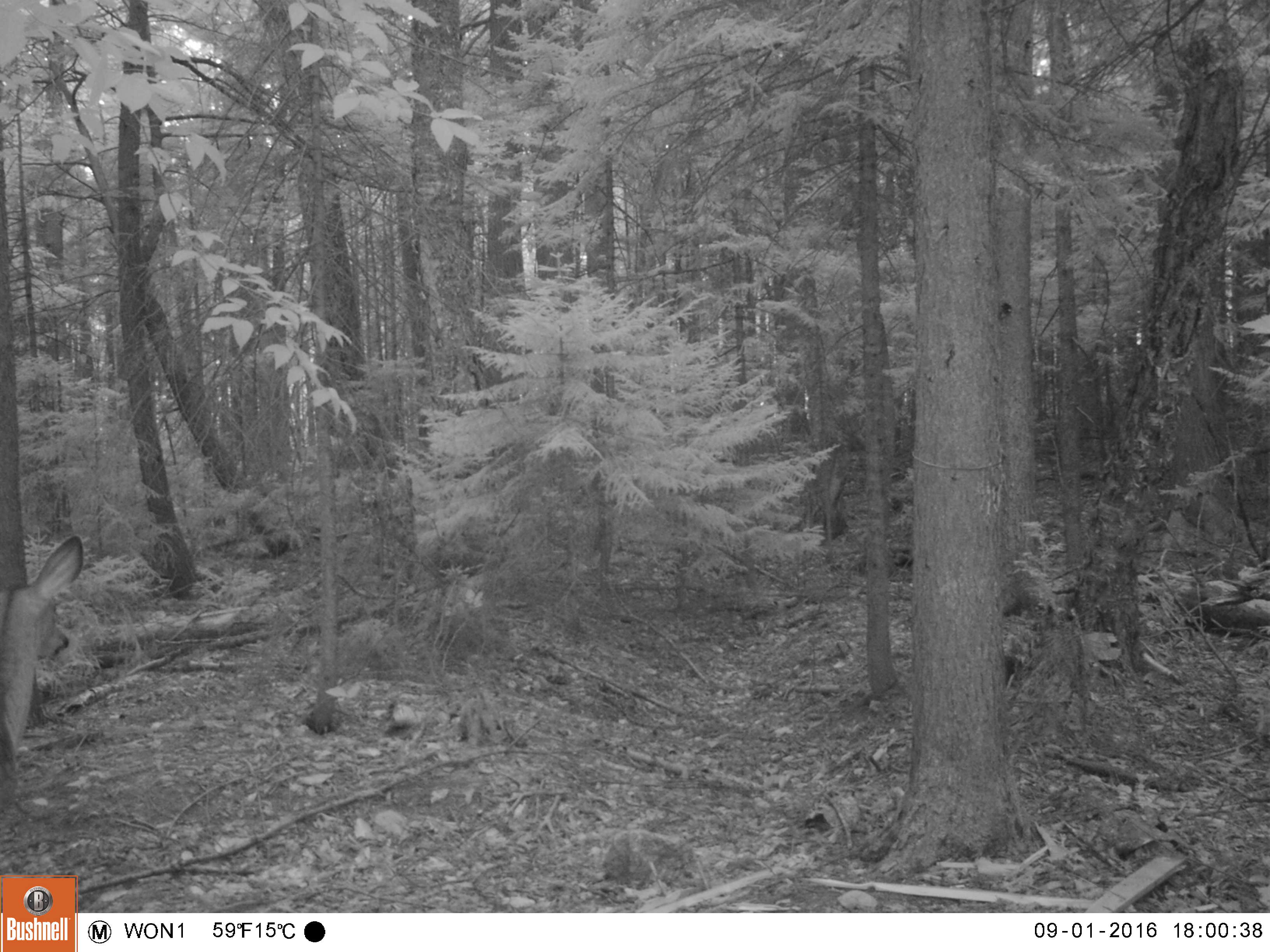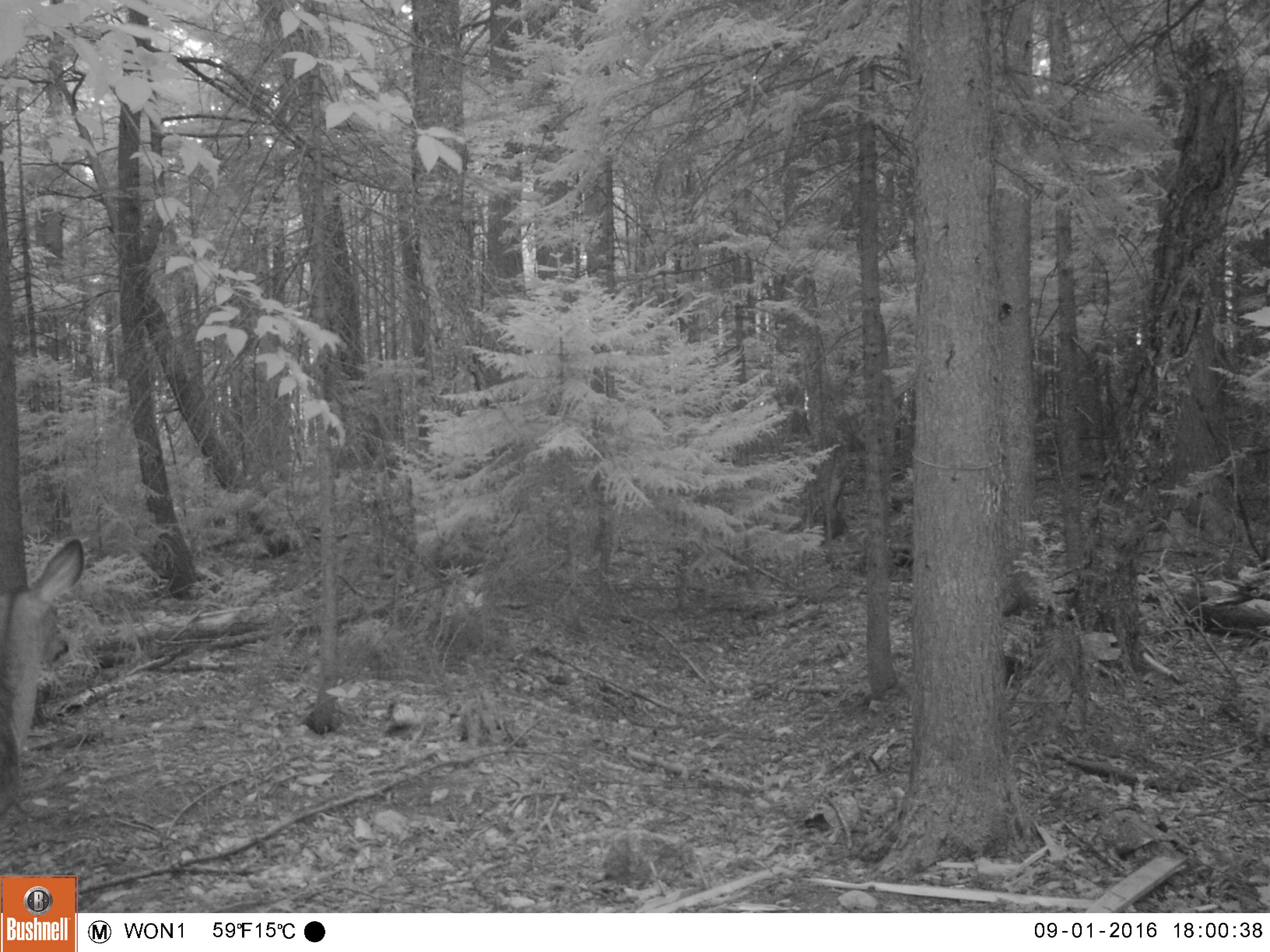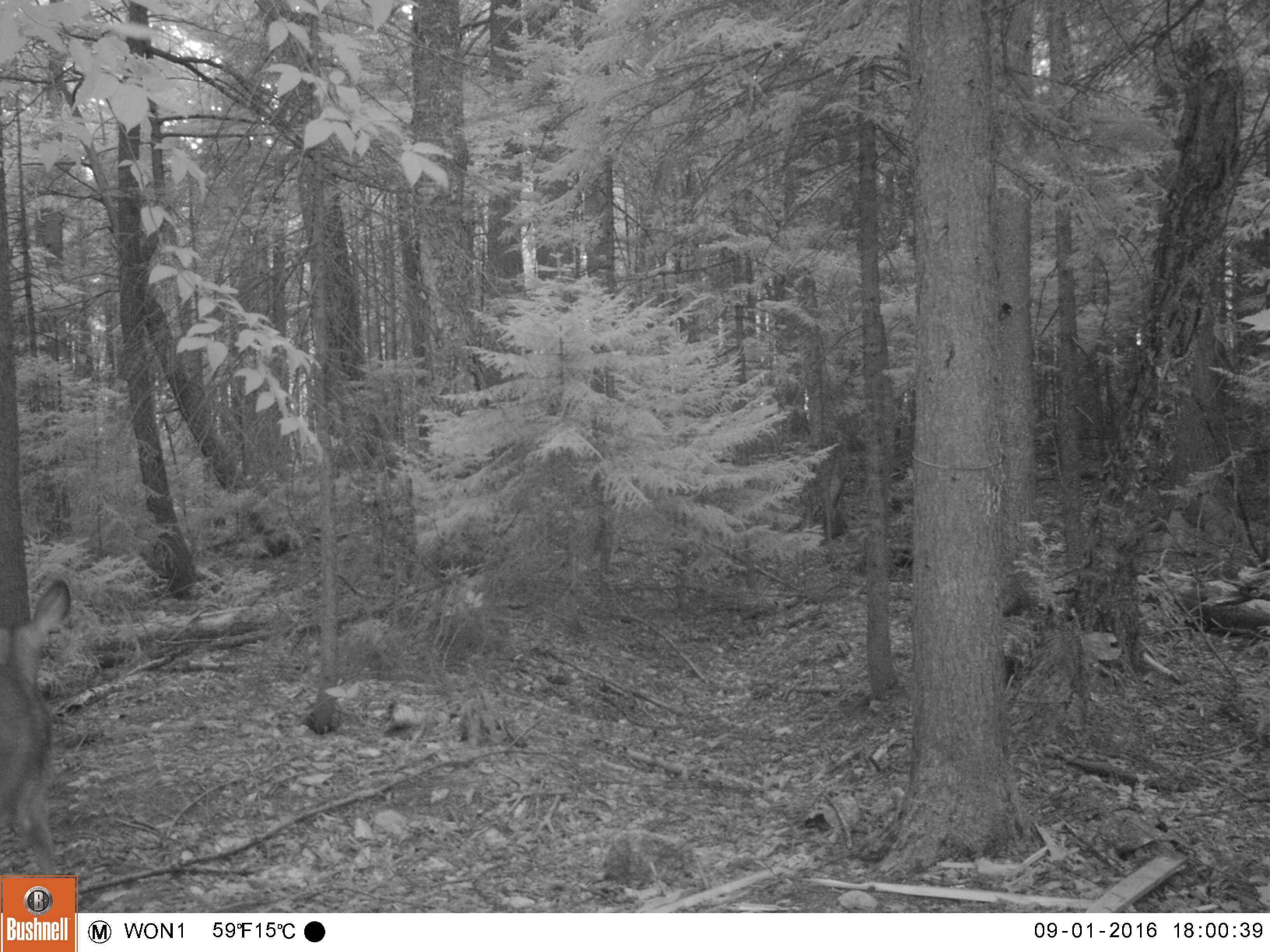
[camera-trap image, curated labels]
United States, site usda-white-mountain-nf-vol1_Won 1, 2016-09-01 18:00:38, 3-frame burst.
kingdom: Animalia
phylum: Chordata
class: Mammalia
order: Artiodactyla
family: Cervidae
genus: Odocoileus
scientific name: Odocoileus virginianus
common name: white-tailed deer